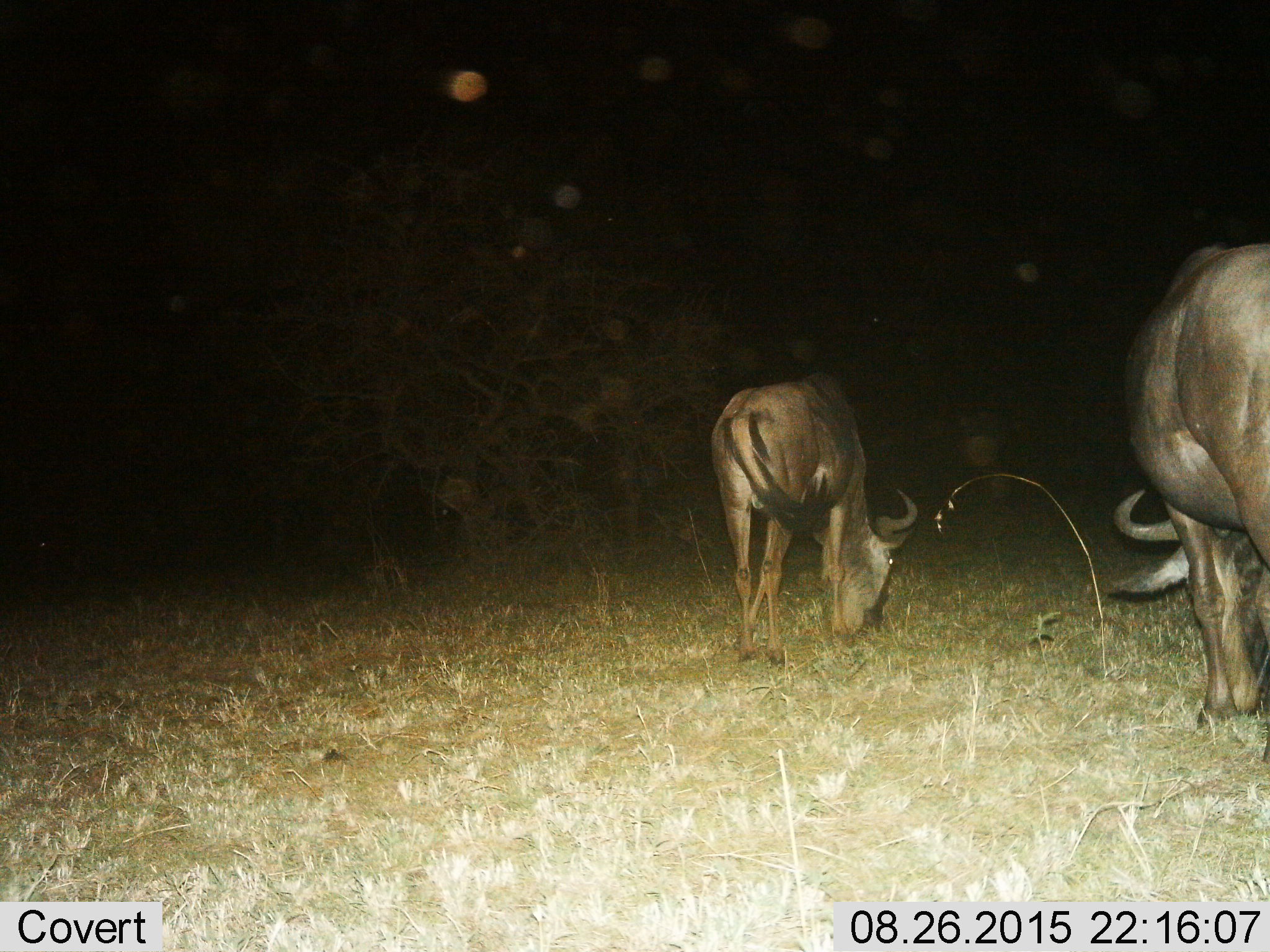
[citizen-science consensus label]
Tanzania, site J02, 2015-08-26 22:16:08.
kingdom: Animalia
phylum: Chordata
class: Mammalia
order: Artiodactyla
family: Bovidae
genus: Connochaetes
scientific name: Connochaetes taurinus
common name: blue wildebeest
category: wildebeest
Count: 2.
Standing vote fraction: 33%.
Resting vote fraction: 0%.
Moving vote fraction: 11%.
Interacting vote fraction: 0%.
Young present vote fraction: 11%.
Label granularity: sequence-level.